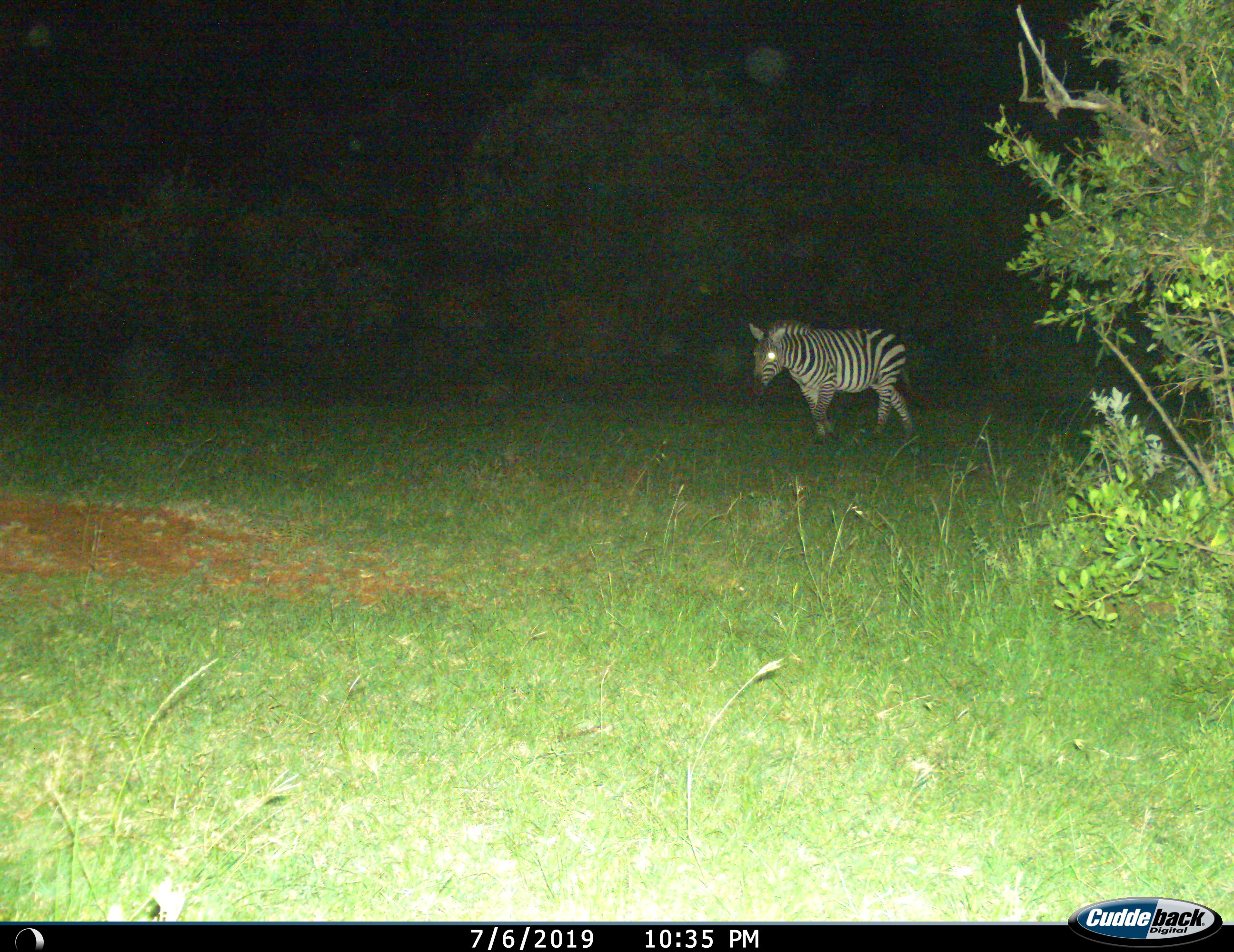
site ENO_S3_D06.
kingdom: Animalia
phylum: Chordata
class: Mammalia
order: Perissodactyla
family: Equidae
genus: Equus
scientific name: Equus quagga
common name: plains zebra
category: zebraplains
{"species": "zebraplains (plains zebra) (Equus quagga)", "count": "1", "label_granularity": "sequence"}